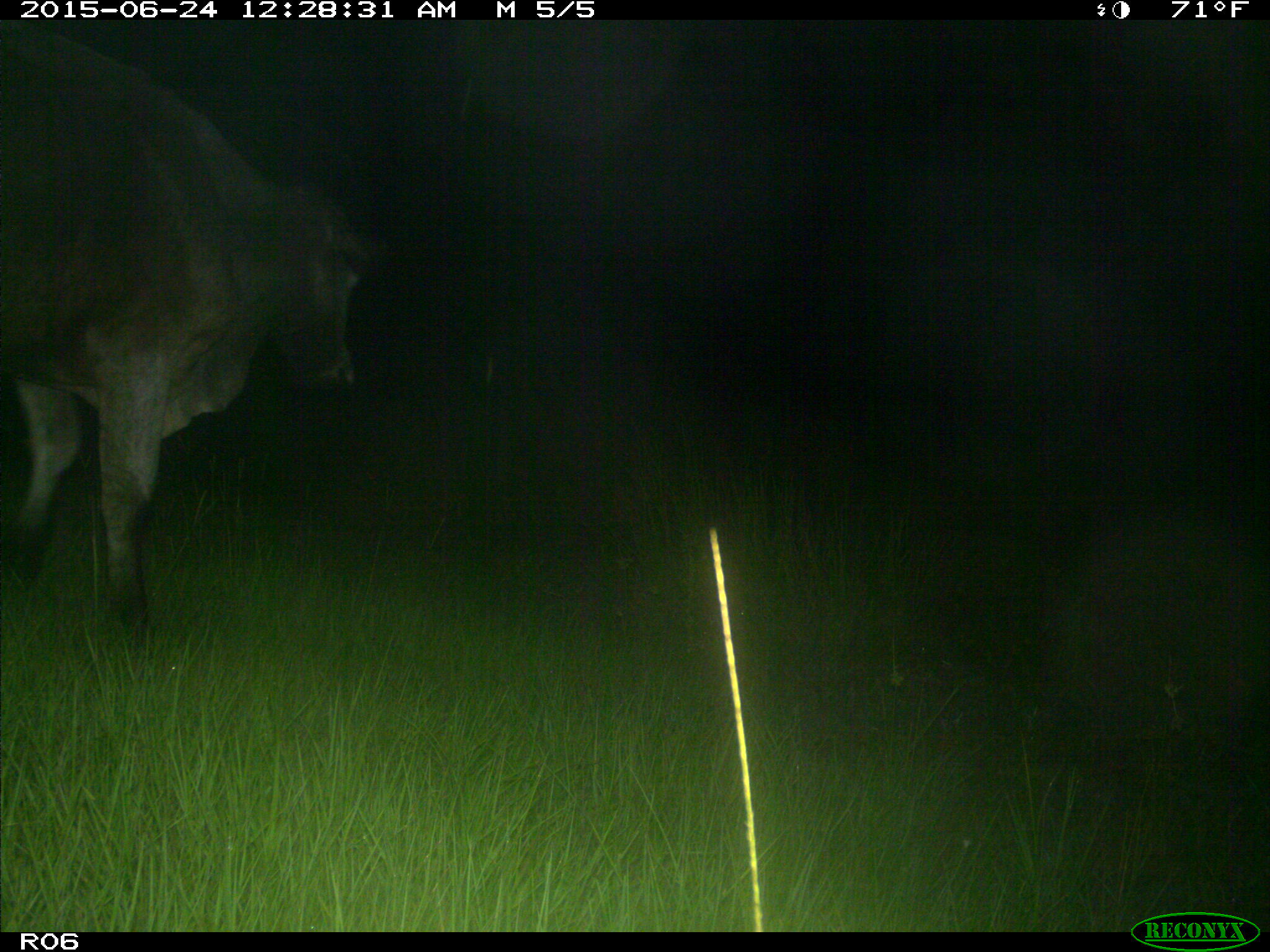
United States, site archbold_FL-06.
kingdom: Animalia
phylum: Chordata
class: Mammalia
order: Artiodactyla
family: Bovidae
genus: Bos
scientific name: Bos taurus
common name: domestic cow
Bos taurus (domestic cow).